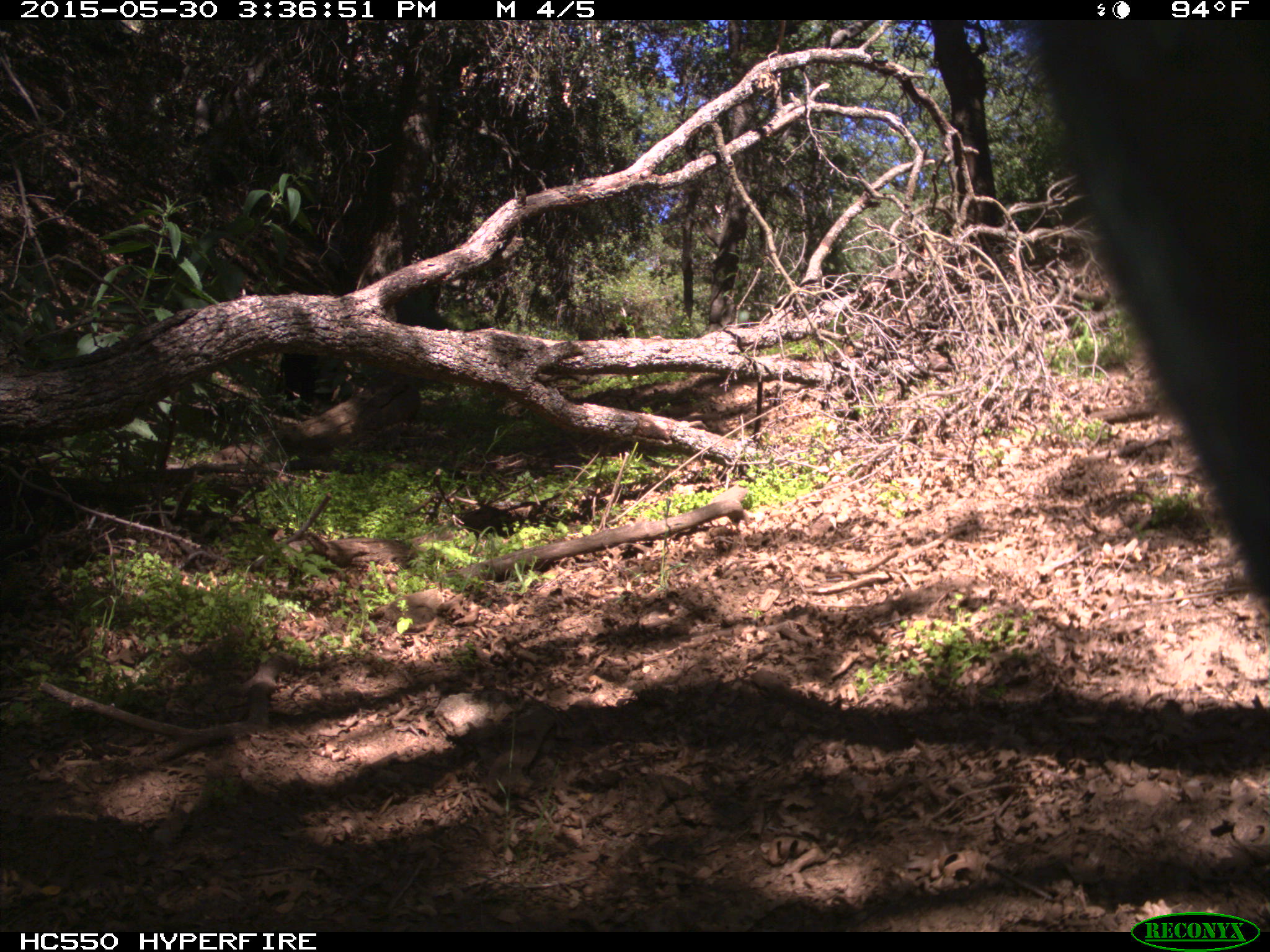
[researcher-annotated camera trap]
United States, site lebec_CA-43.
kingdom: Animalia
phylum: Chordata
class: Mammalia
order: Artiodactyla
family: Bovidae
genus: Bos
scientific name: Bos taurus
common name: domestic cow